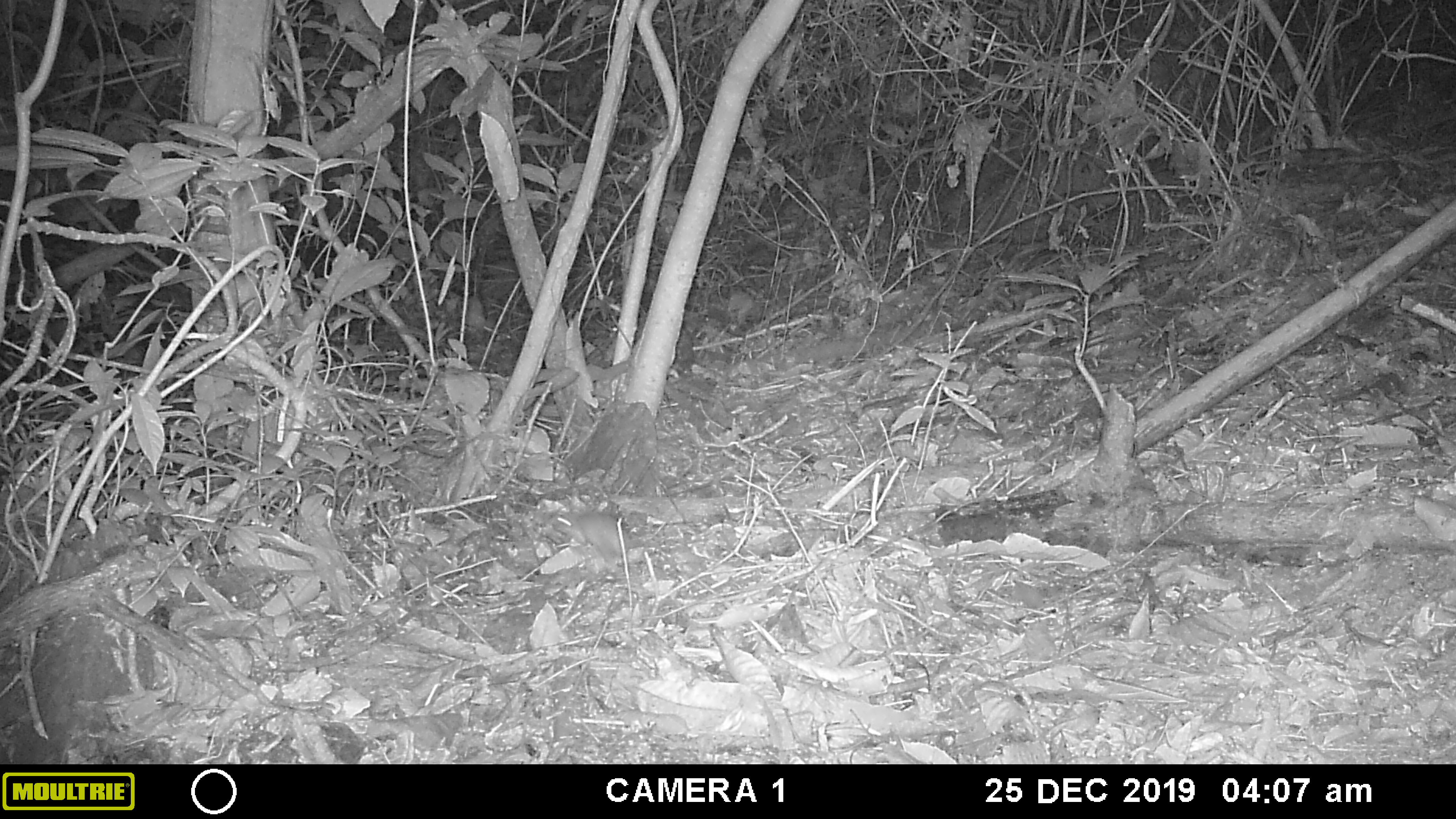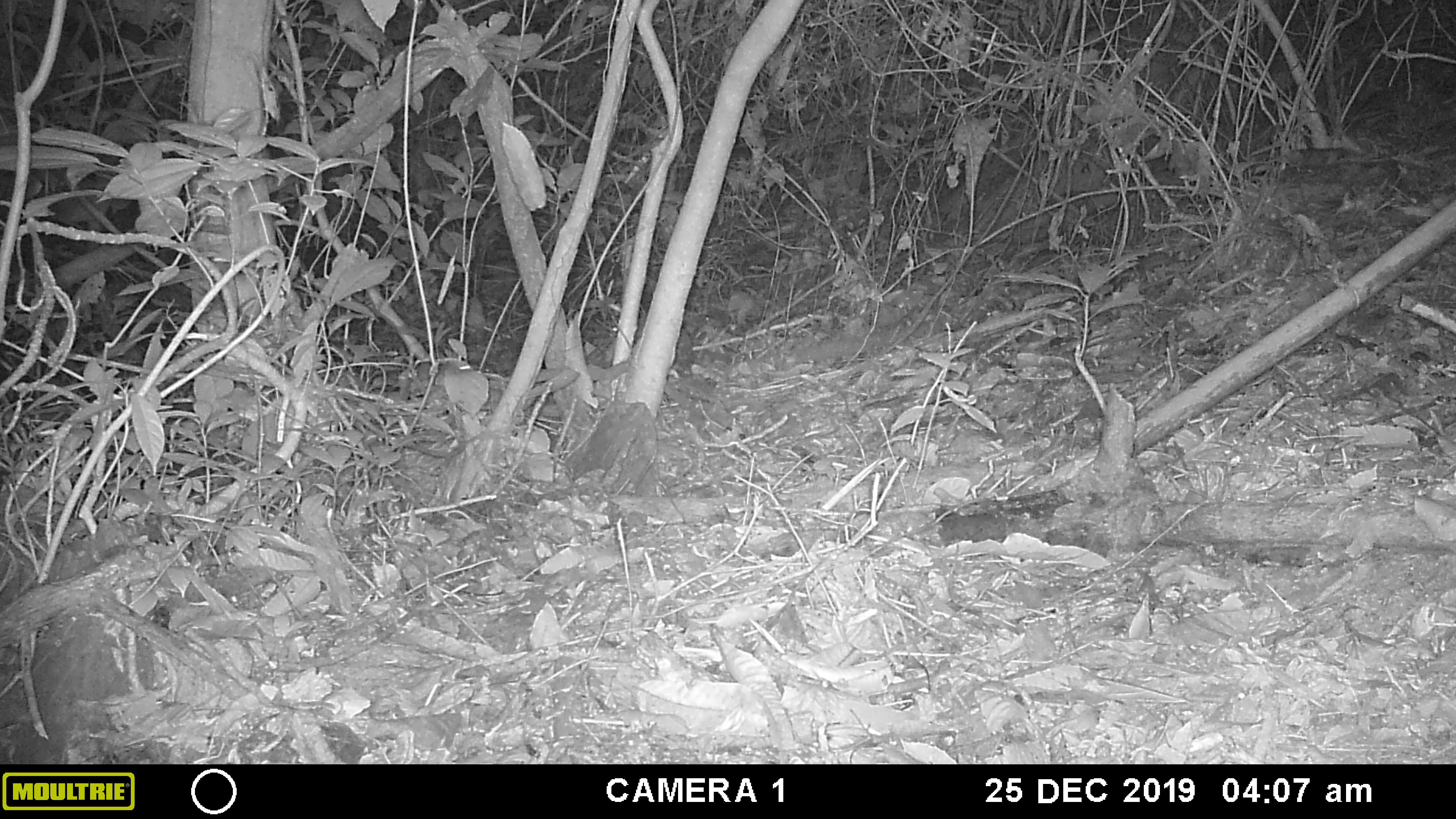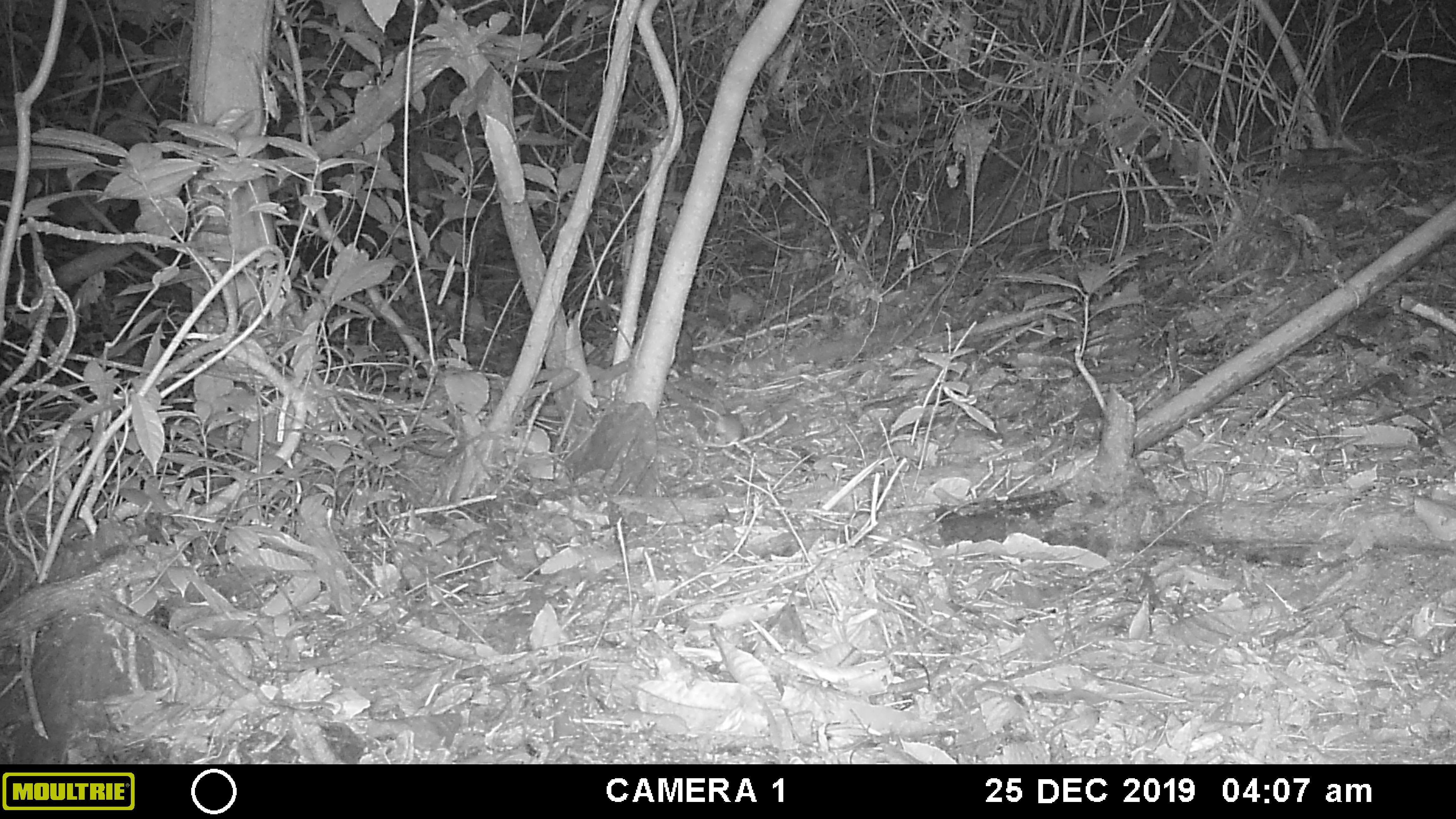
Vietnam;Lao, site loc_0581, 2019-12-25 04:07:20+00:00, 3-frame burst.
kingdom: Animalia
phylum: Chordata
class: Mammalia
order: Rodentia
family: Muridae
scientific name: Muridae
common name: old-world mice and rats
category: unidentified murid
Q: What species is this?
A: Unidentified murid (old-world mice and rats) (Muridae).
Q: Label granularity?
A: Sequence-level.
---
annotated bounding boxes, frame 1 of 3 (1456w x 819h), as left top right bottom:
unidentified murid: 549 511 660 564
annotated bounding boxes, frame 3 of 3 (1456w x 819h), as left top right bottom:
unidentified murid: 702 406 743 447